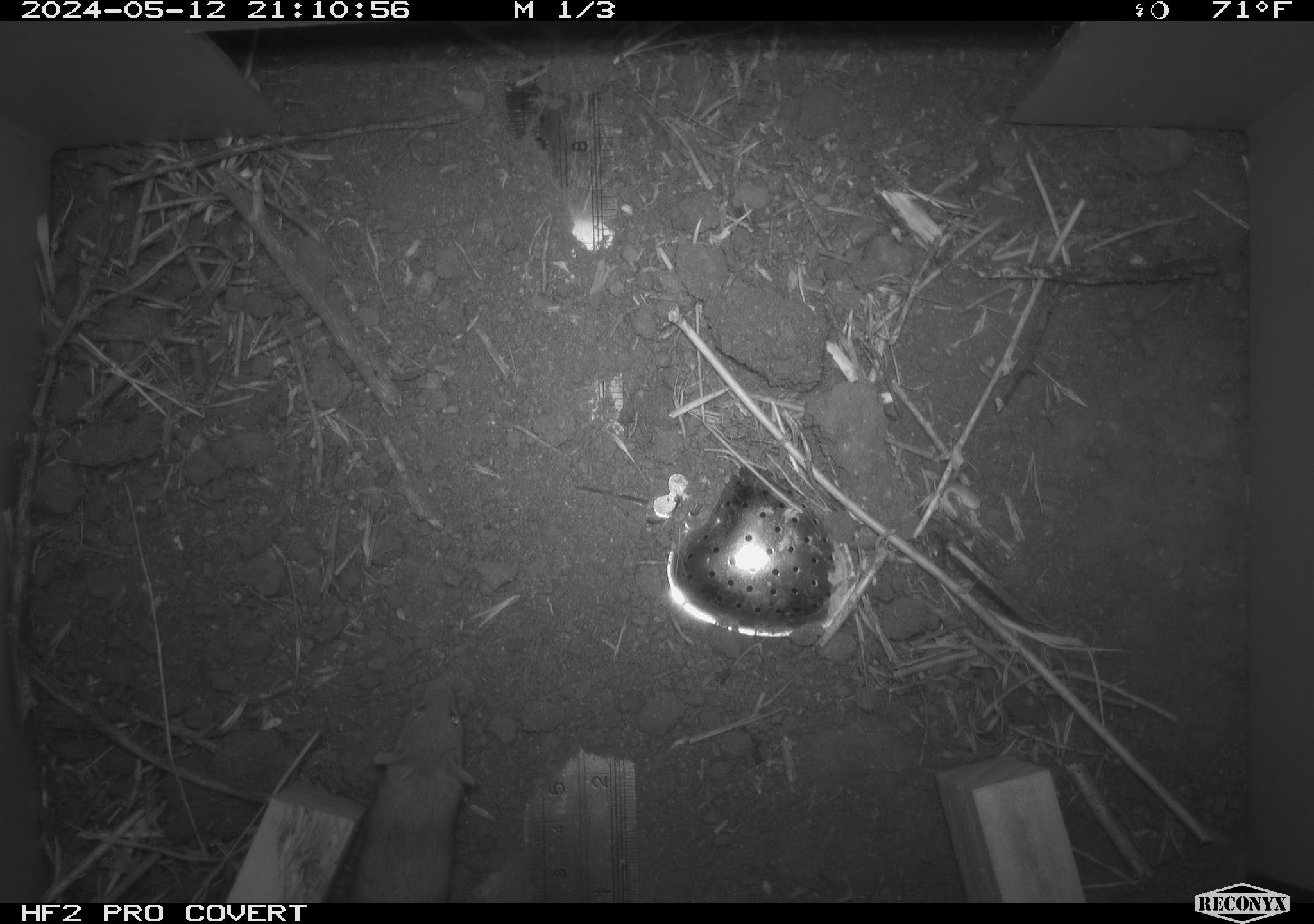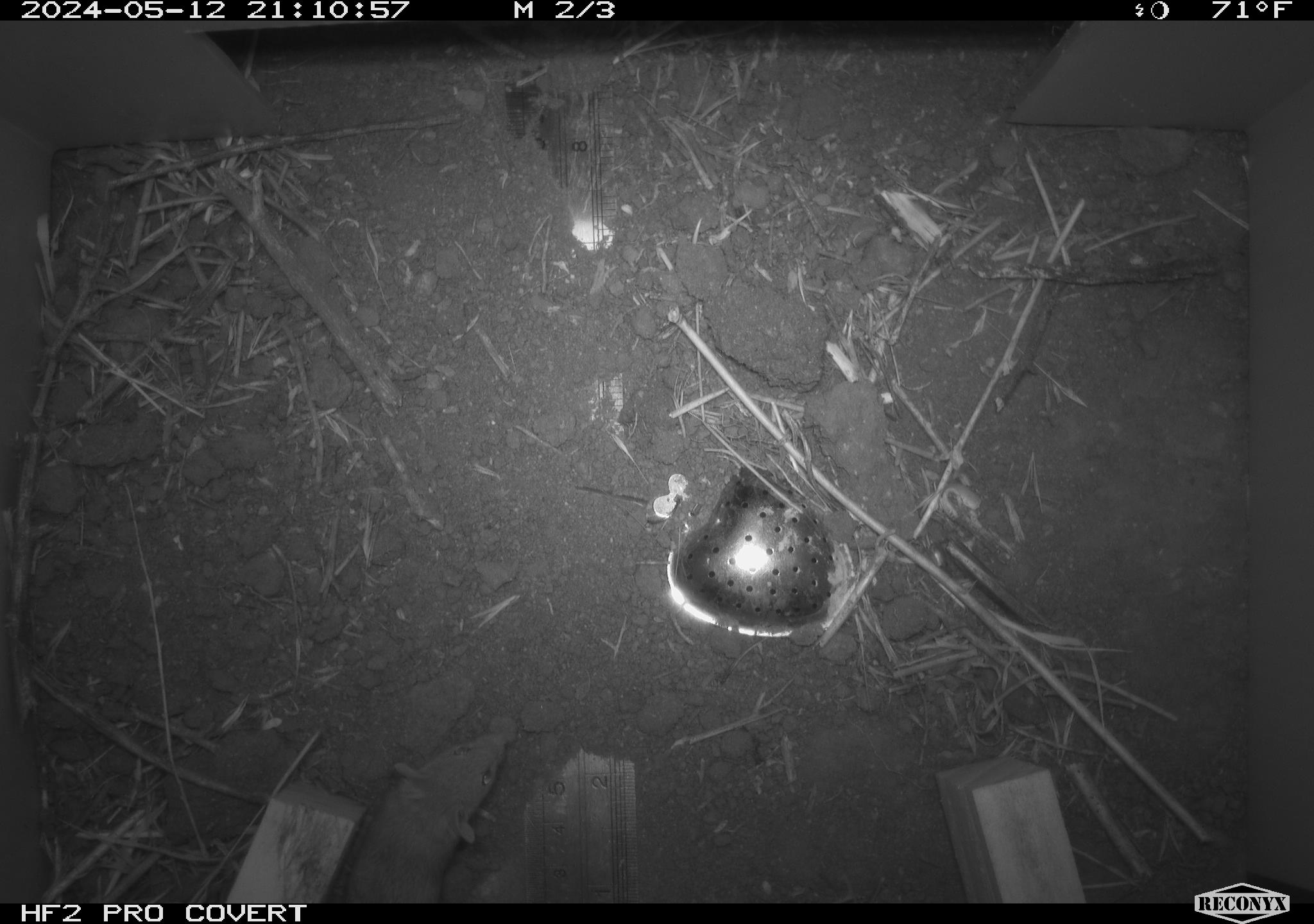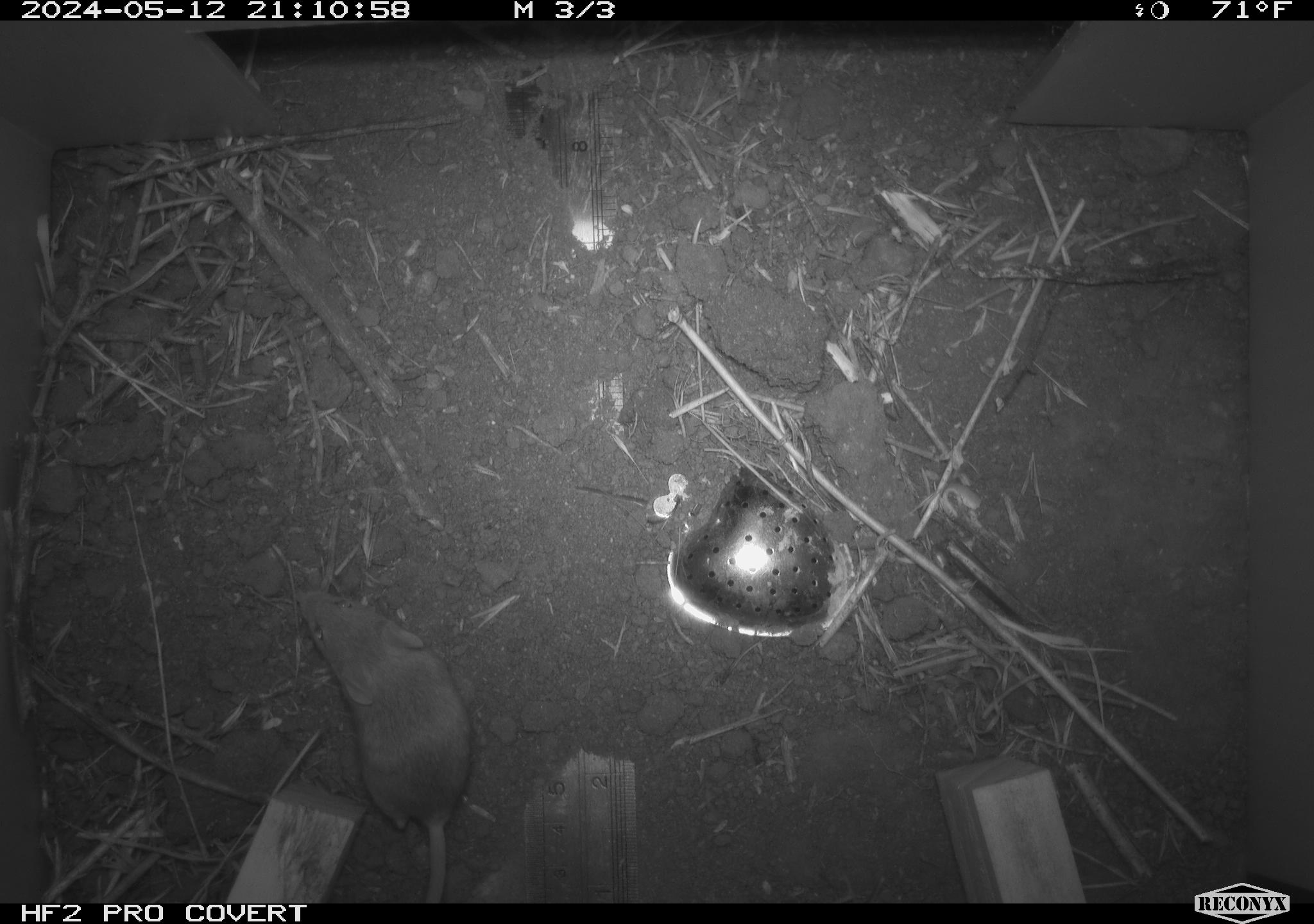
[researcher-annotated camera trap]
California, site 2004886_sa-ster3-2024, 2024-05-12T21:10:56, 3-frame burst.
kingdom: Animalia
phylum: Chordata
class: Mammalia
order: Rodentia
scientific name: Rodentia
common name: mouse species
Mouse species (Rodentia).